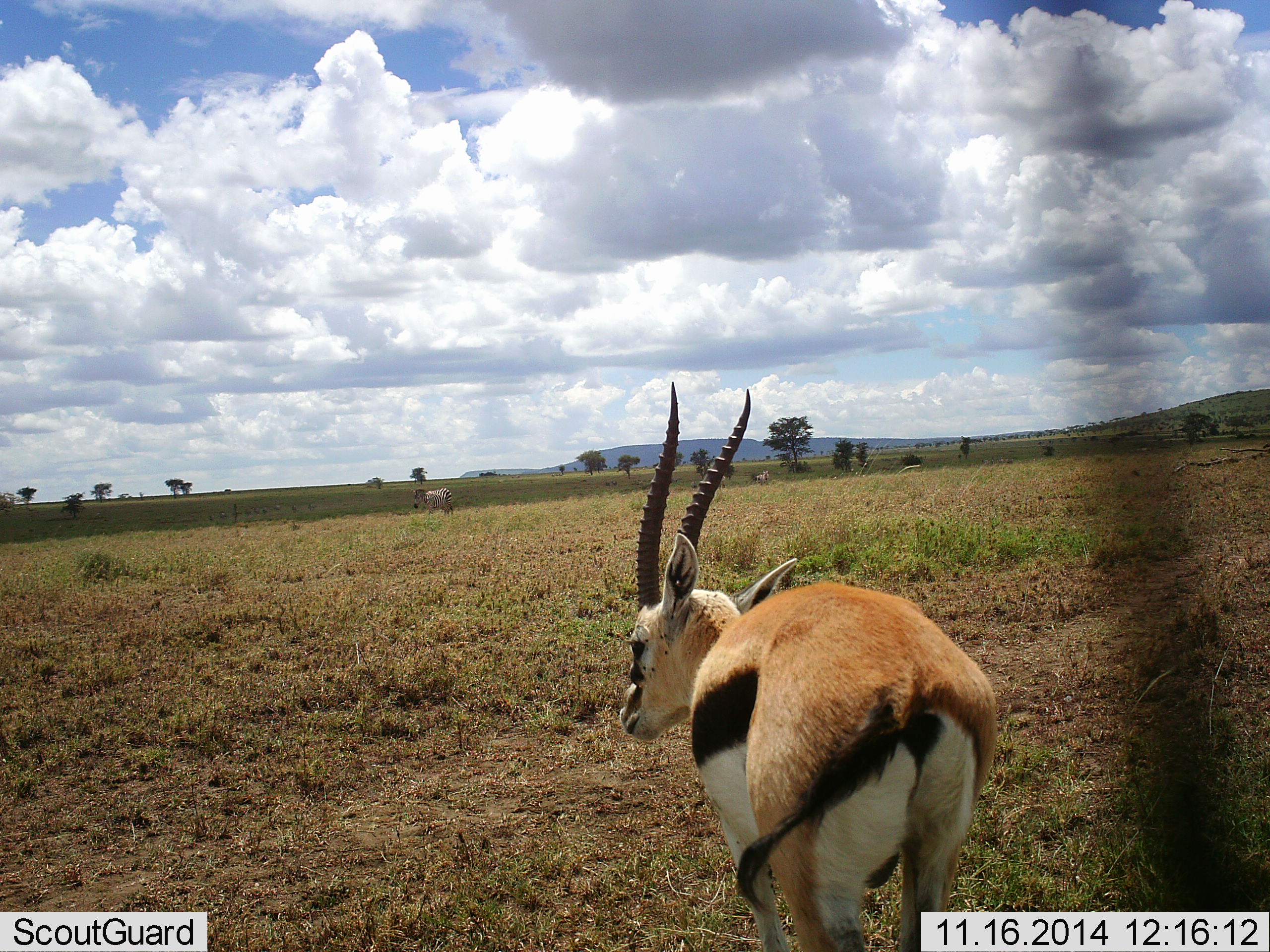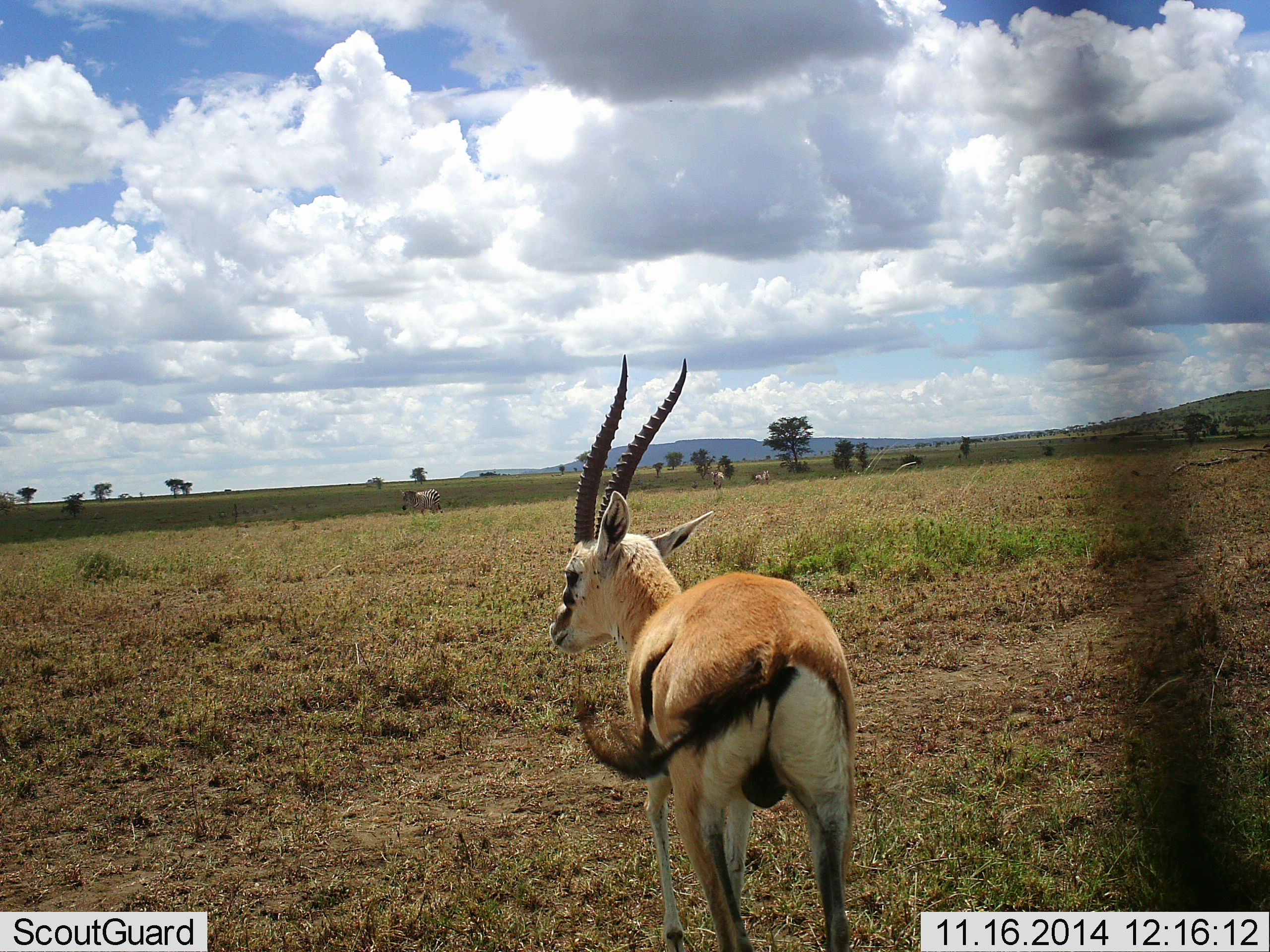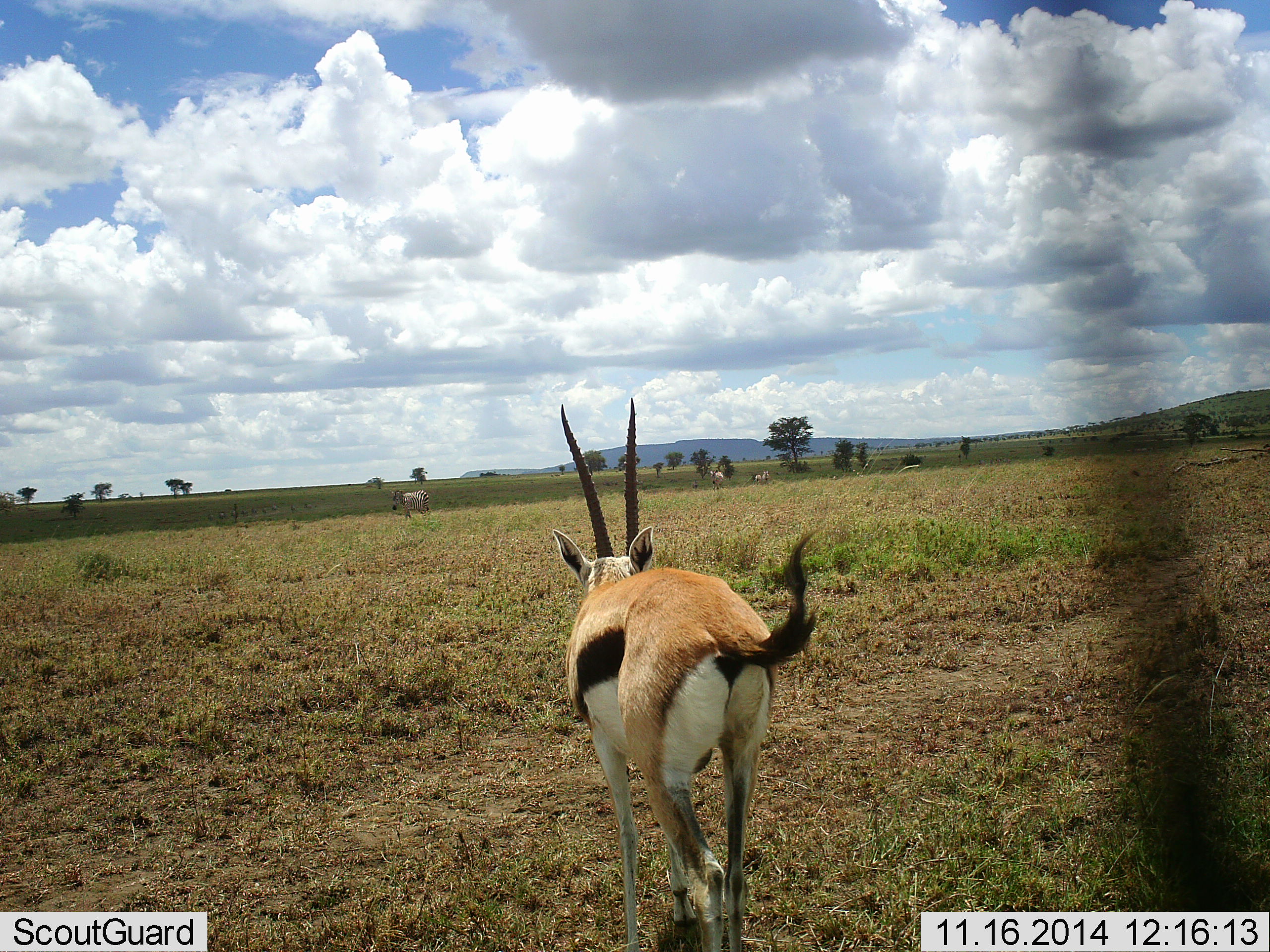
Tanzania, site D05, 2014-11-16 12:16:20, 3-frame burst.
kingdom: Animalia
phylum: Chordata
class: Mammalia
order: Artiodactyla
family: Bovidae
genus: Eudorcas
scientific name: Eudorcas thomsonii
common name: thomson's gazelle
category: gazellethomsons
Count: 1.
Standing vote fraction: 36%.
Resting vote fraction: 0%.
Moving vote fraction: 71%.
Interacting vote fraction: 0%.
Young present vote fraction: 0%.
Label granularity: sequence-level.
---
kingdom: Animalia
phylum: Chordata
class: Mammalia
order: Perissodactyla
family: Equidae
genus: Equus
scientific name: Equus quagga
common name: plains zebra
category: zebra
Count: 3.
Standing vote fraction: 20%.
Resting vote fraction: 0%.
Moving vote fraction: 100%.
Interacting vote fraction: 0%.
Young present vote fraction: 0%.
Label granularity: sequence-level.